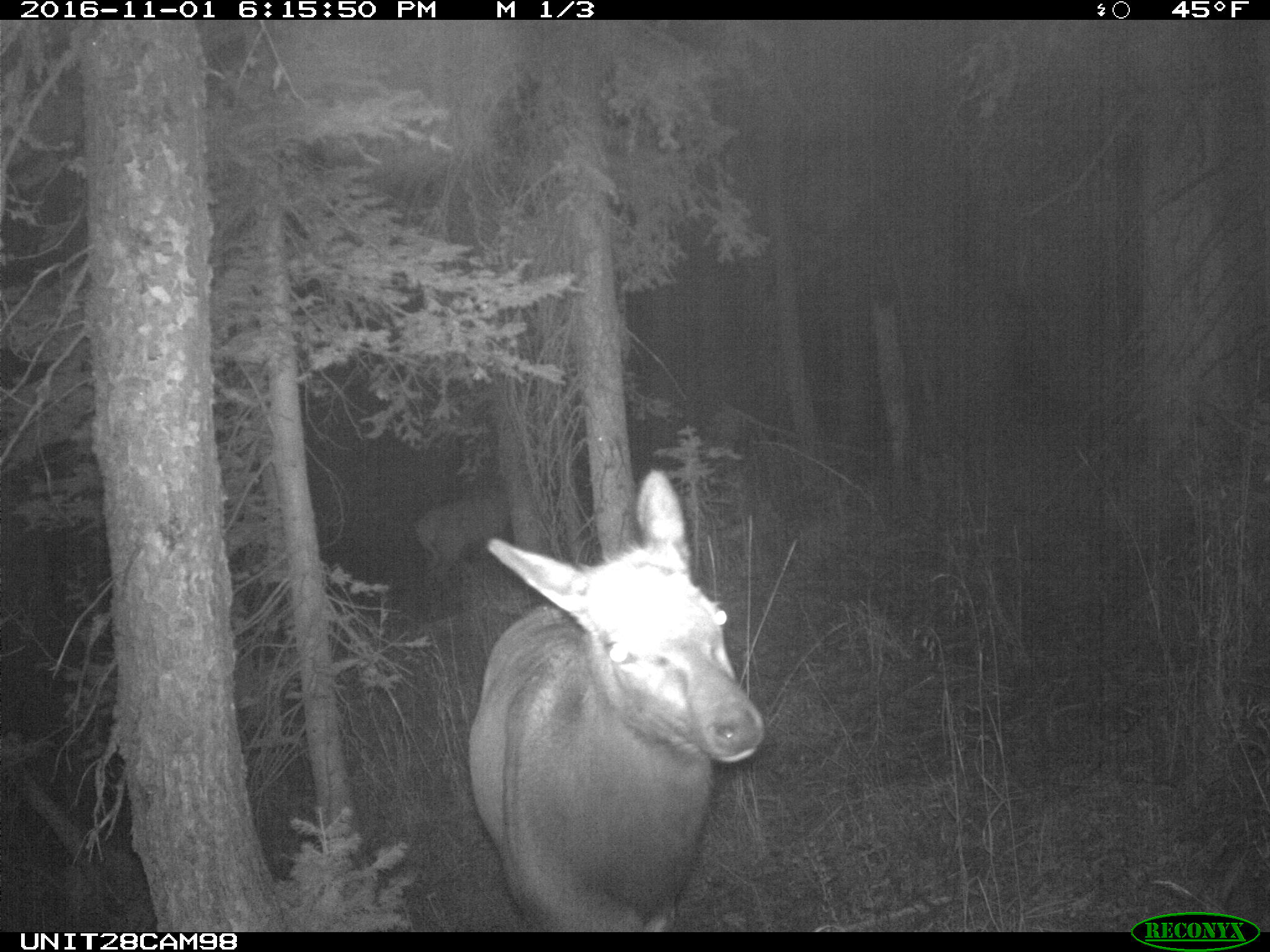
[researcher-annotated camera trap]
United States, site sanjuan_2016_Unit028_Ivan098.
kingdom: Animalia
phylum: Chordata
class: Mammalia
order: Artiodactyla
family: Cervidae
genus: Cervus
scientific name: Cervus elaphus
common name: red deer